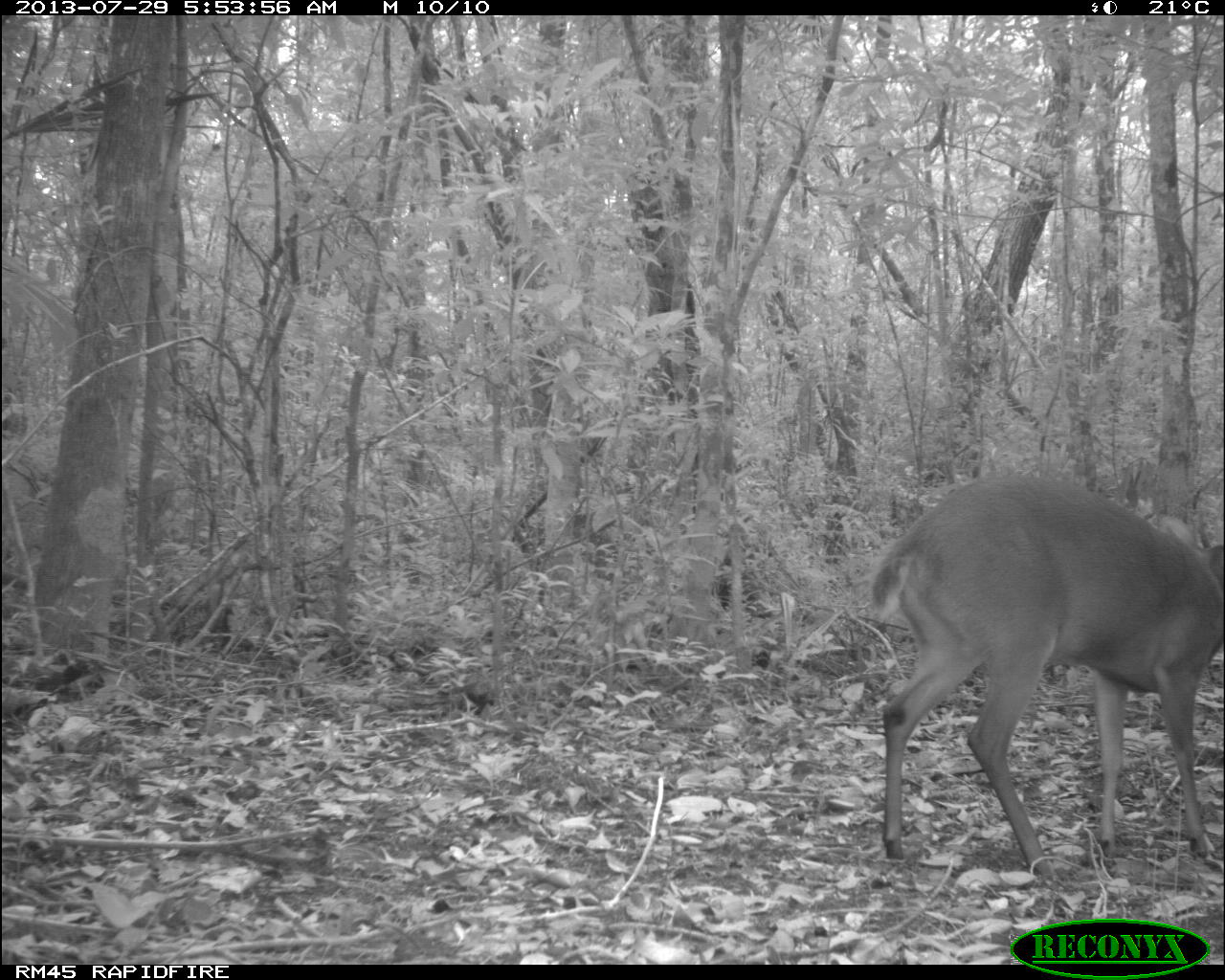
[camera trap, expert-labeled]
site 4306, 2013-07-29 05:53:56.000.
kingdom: Animalia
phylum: Chordata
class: Mammalia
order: Artiodactyla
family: Cervidae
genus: Mazama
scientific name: Mazama temama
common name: central american red brocket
Mazama temama (central american red brocket), count 1, sex male.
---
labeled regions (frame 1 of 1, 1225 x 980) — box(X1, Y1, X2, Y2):
mazama temama: box(869, 473, 1225, 878)